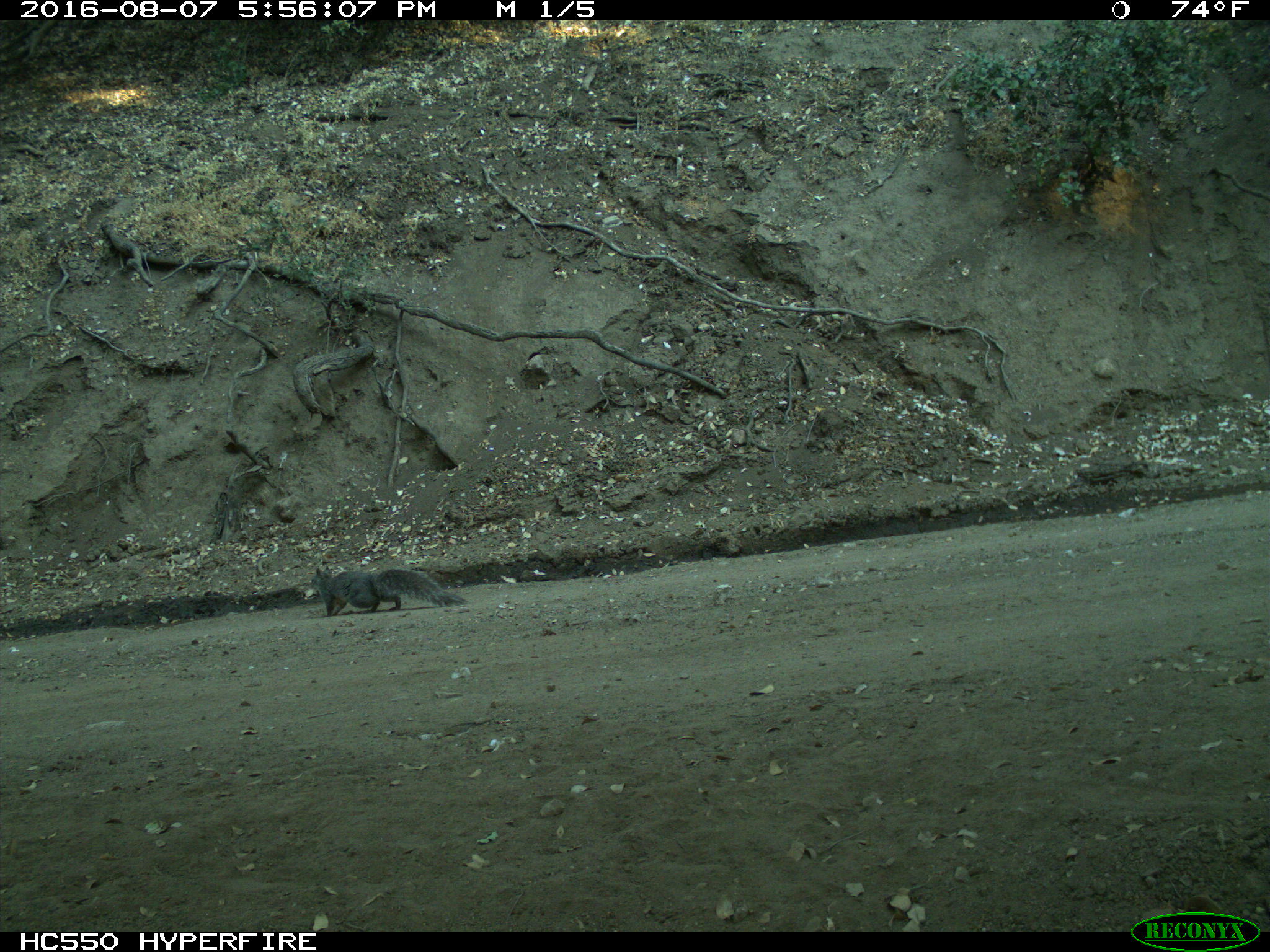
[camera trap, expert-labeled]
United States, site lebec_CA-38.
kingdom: Animalia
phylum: Chordata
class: Mammalia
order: Rodentia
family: Sciuridae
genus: Sciurus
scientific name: Sciurus carolinensis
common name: eastern gray squirrel